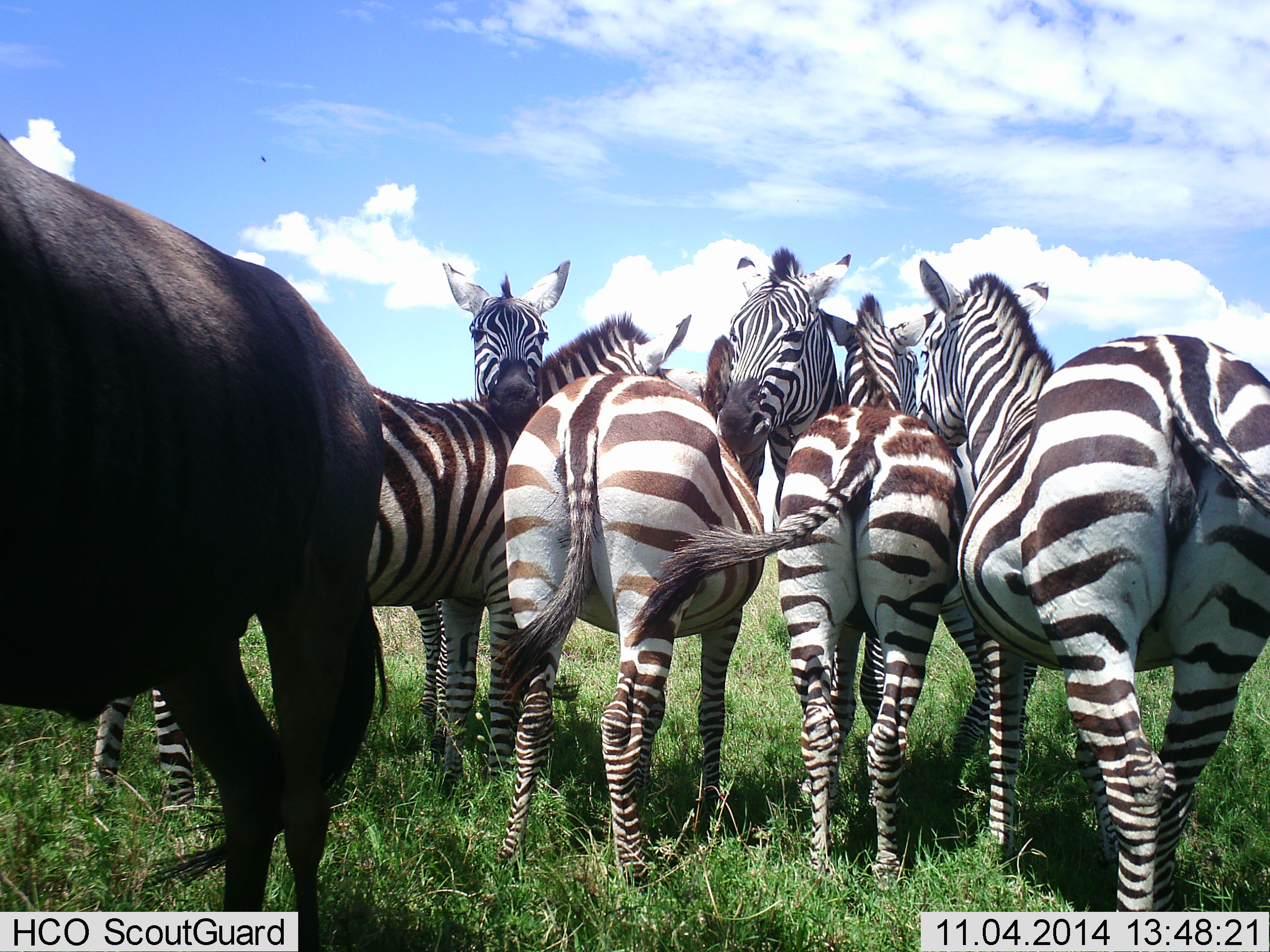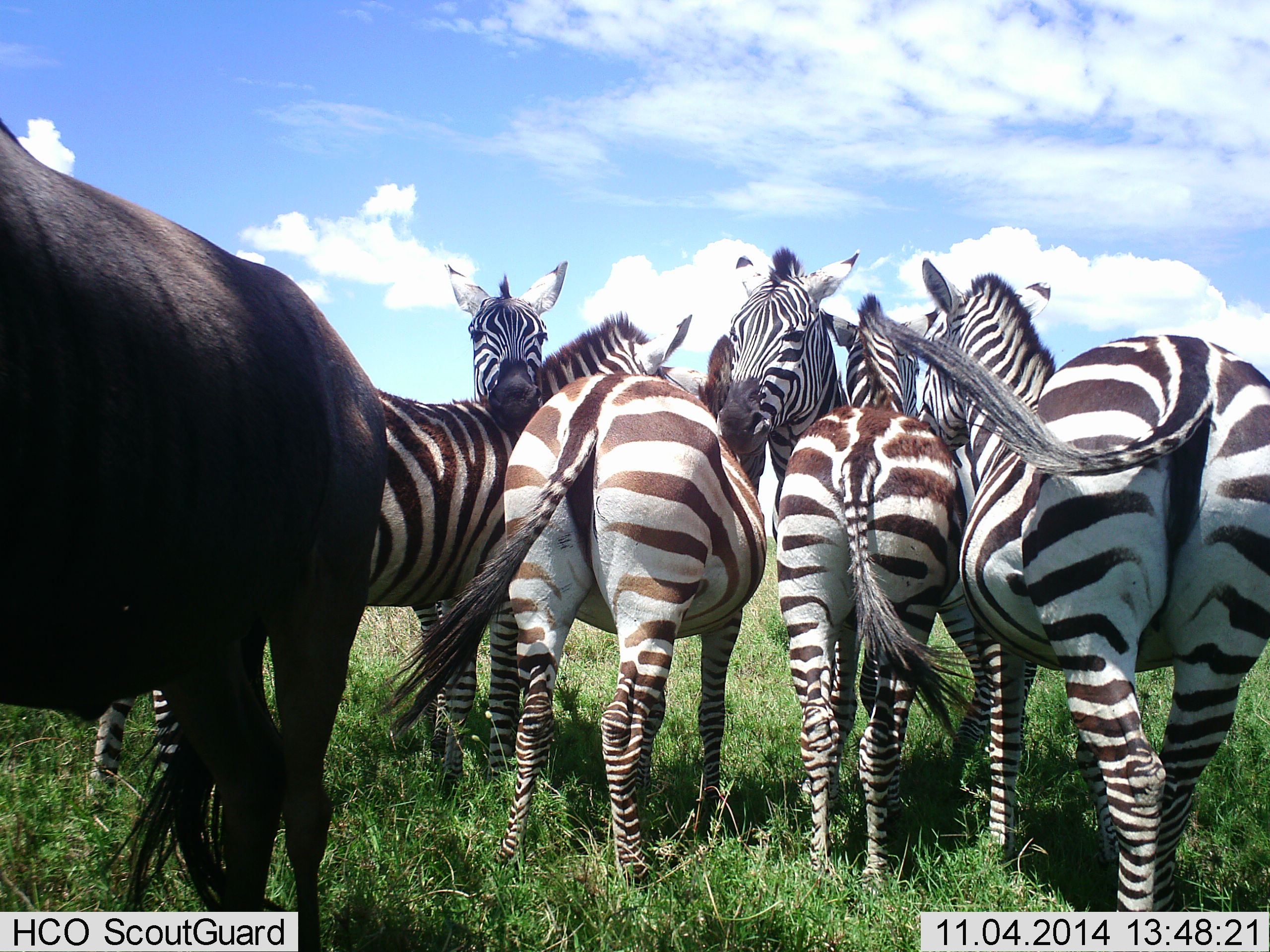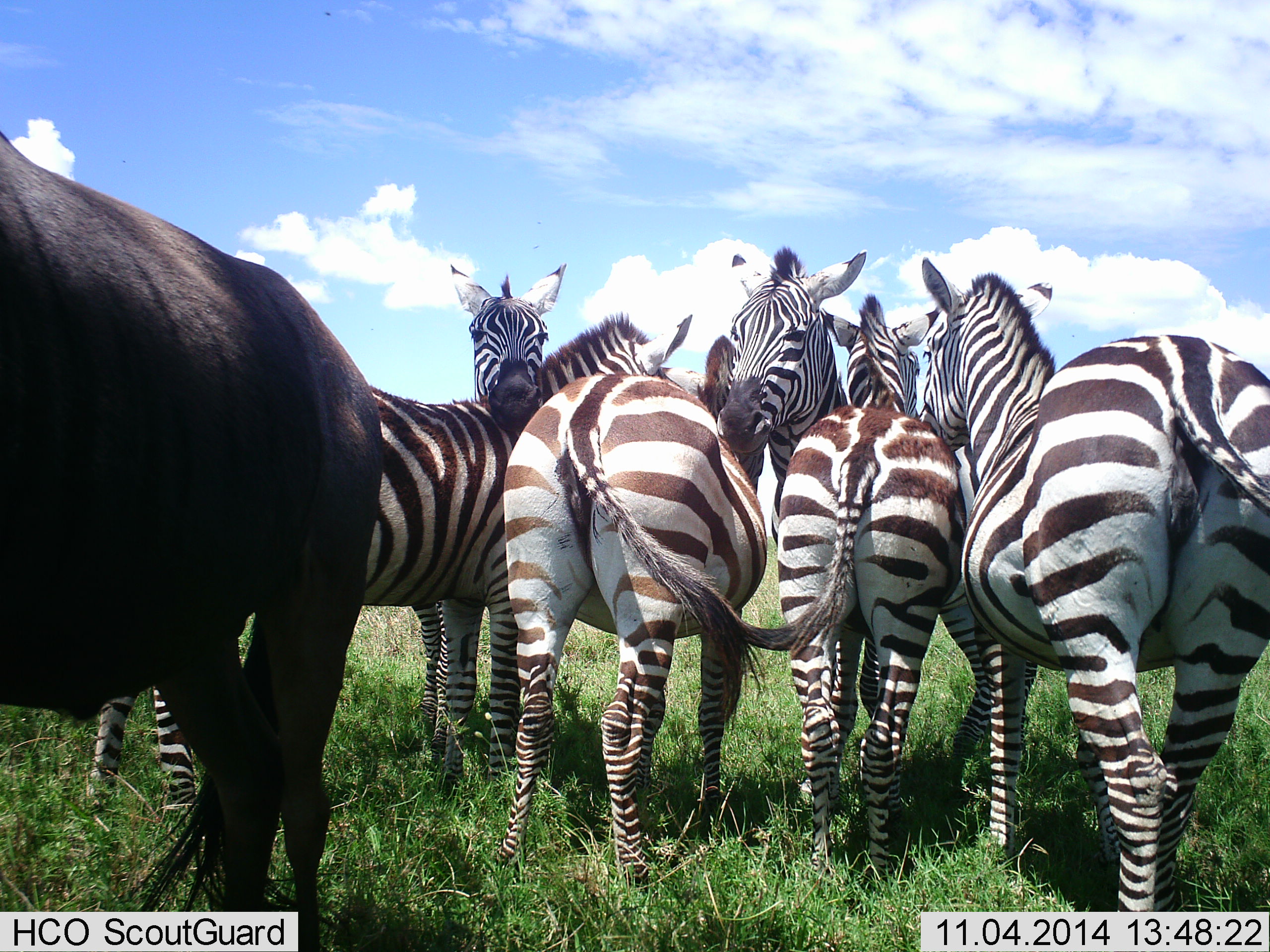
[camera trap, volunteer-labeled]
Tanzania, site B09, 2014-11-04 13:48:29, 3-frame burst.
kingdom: Animalia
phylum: Chordata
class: Mammalia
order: Artiodactyla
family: Bovidae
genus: Connochaetes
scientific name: Connochaetes taurinus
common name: blue wildebeest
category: wildebeest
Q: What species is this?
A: Wildebeest (blue wildebeest) (Connochaetes taurinus).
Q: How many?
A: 1.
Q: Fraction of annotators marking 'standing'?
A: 100%.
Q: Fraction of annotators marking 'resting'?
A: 0%.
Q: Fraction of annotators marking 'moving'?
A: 0%.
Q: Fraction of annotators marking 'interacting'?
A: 0%.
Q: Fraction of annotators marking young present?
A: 0%.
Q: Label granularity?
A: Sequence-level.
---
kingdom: Animalia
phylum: Chordata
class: Mammalia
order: Perissodactyla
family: Equidae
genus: Equus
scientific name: Equus quagga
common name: plains zebra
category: zebra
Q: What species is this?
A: Zebra (plains zebra) (Equus quagga).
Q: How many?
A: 6.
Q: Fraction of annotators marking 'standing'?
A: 85%.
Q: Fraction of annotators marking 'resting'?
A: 15%.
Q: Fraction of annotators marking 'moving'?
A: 0%.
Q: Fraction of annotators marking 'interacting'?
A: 23%.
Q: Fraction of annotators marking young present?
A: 0%.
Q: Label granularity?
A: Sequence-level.